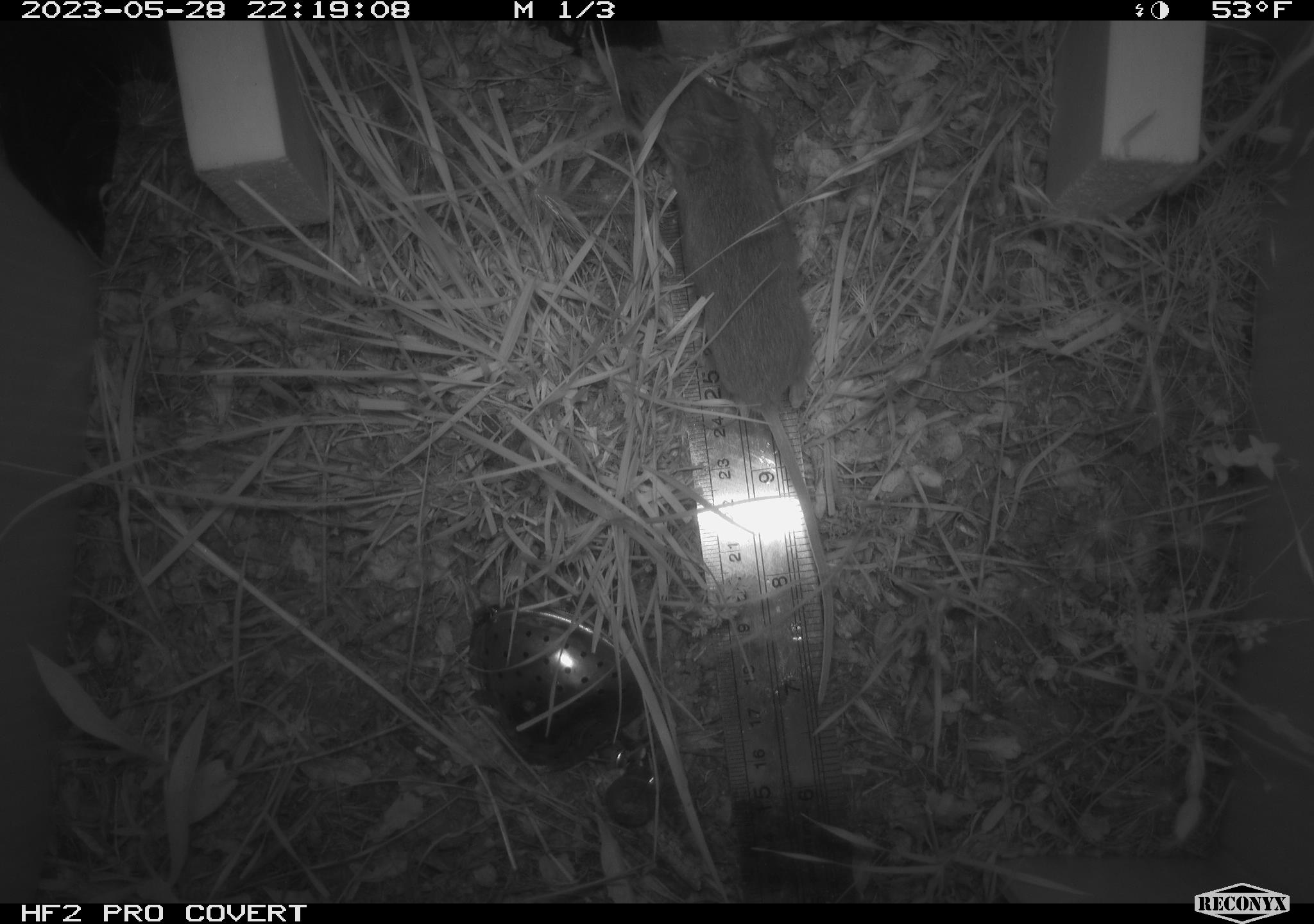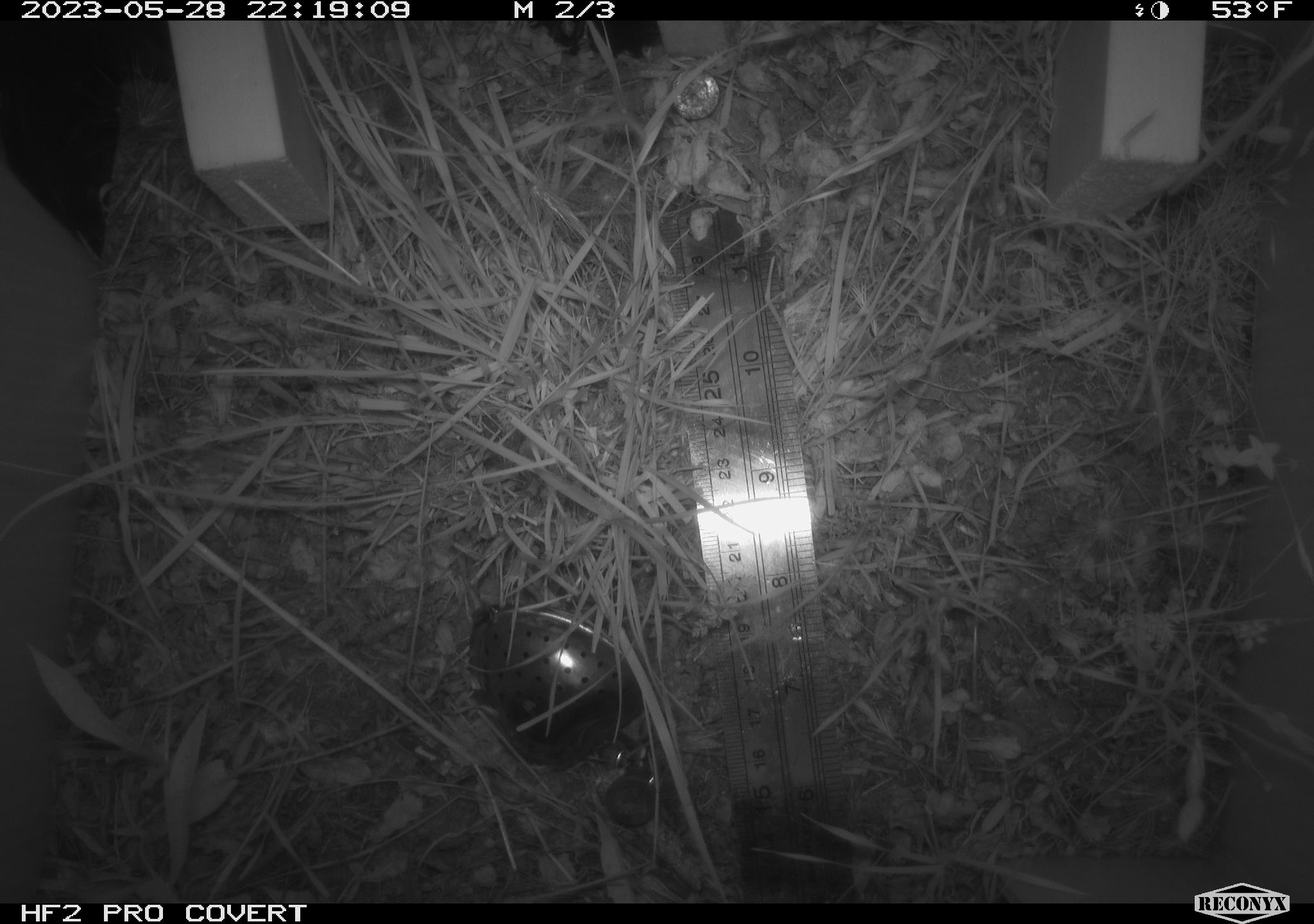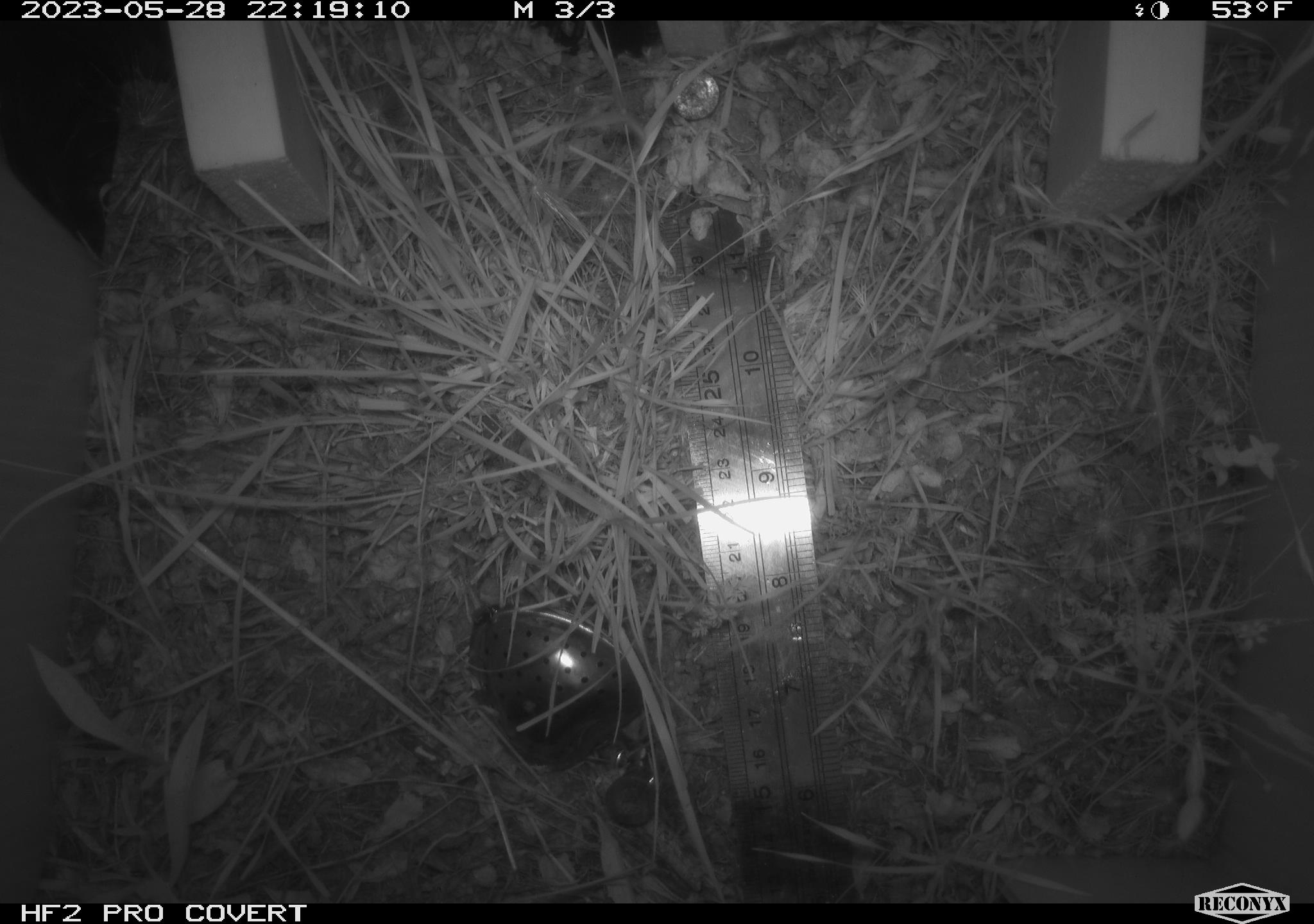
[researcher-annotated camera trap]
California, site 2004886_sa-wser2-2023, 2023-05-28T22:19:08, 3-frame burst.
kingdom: Animalia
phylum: Chordata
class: Mammalia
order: Rodentia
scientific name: Rodentia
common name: mouse species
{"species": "mouse species (Rodentia)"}